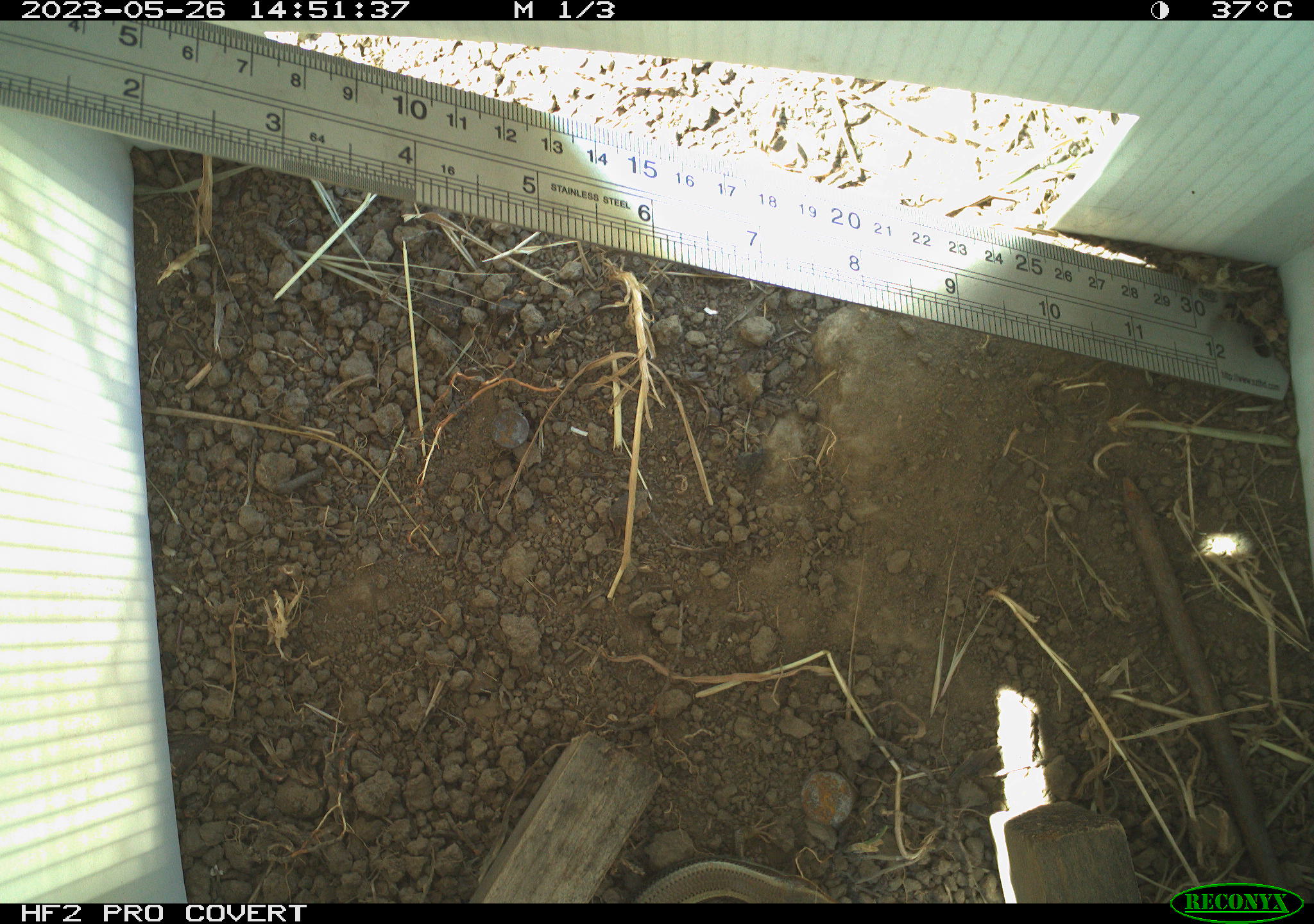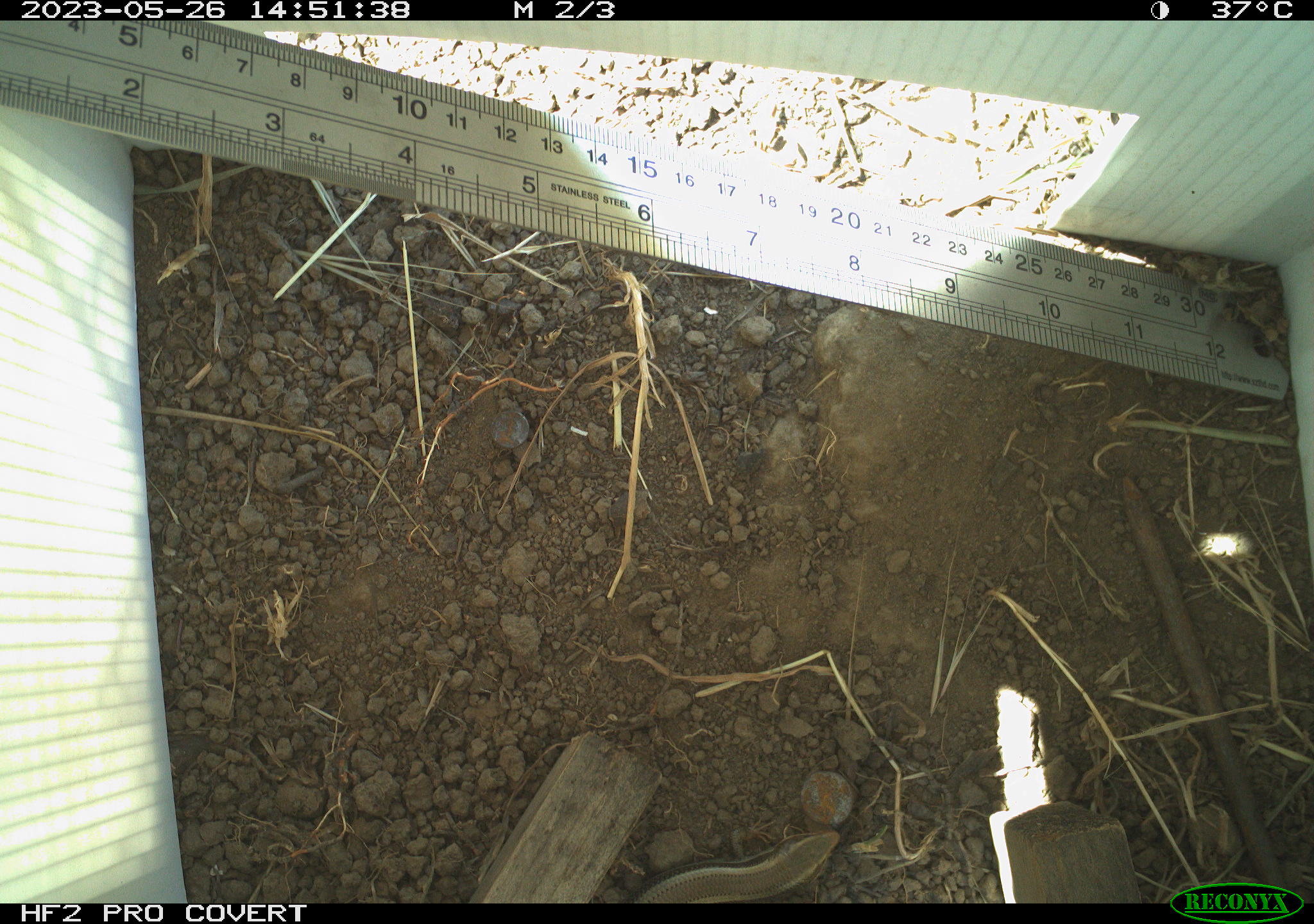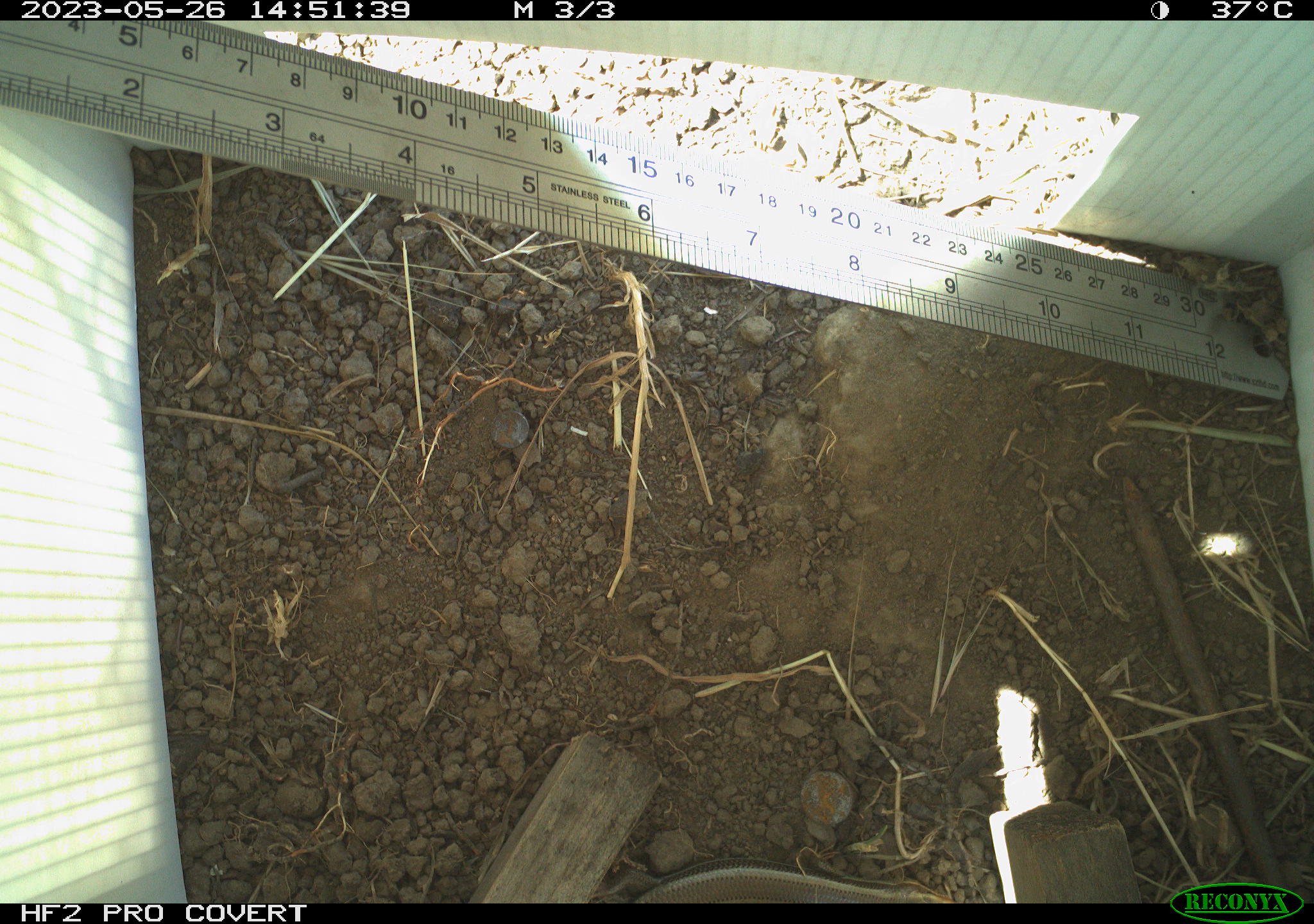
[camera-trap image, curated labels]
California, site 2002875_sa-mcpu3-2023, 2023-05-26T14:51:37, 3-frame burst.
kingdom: Animalia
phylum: Chordata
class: Reptilia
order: Squamata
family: Scincidae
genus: Plestiodon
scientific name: Plestiodon skiltonianus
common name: western skink